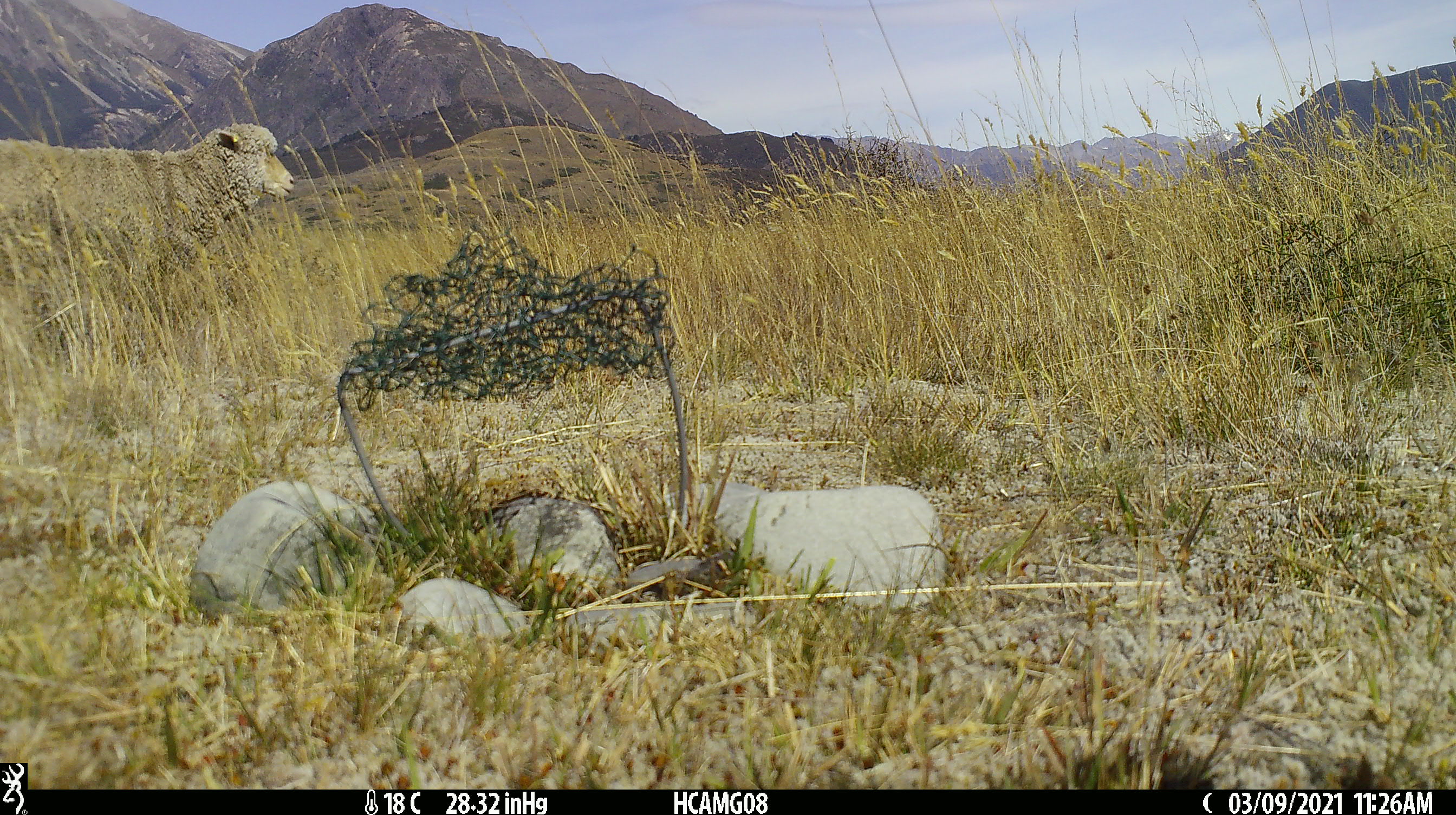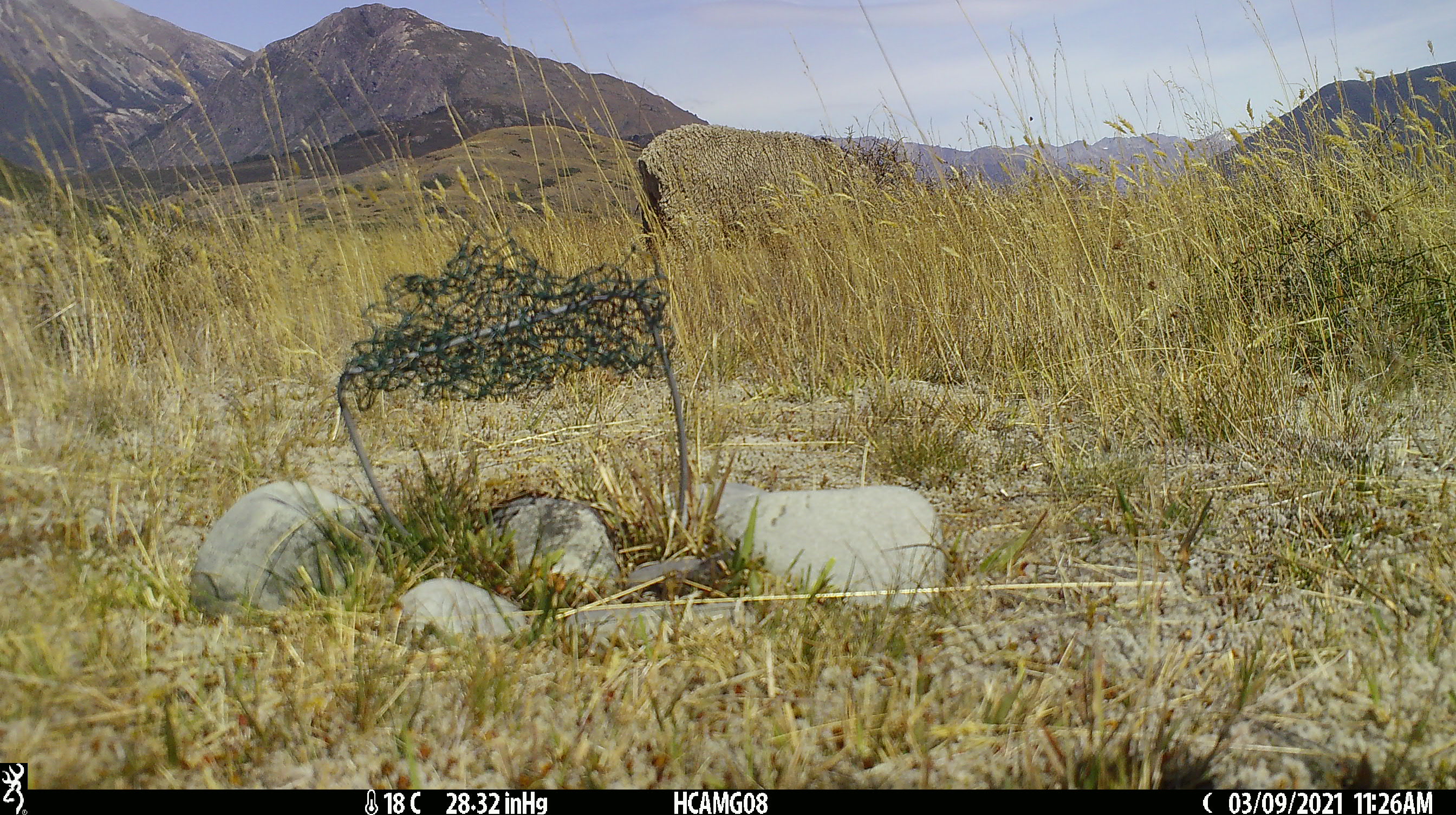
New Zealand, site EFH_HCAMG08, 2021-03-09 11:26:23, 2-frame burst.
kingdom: Animalia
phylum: Chordata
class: Mammalia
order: Artiodactyla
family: Bovidae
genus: Ovis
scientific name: Ovis aries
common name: domestic sheep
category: sheep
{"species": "sheep (domestic sheep) (Ovis aries)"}